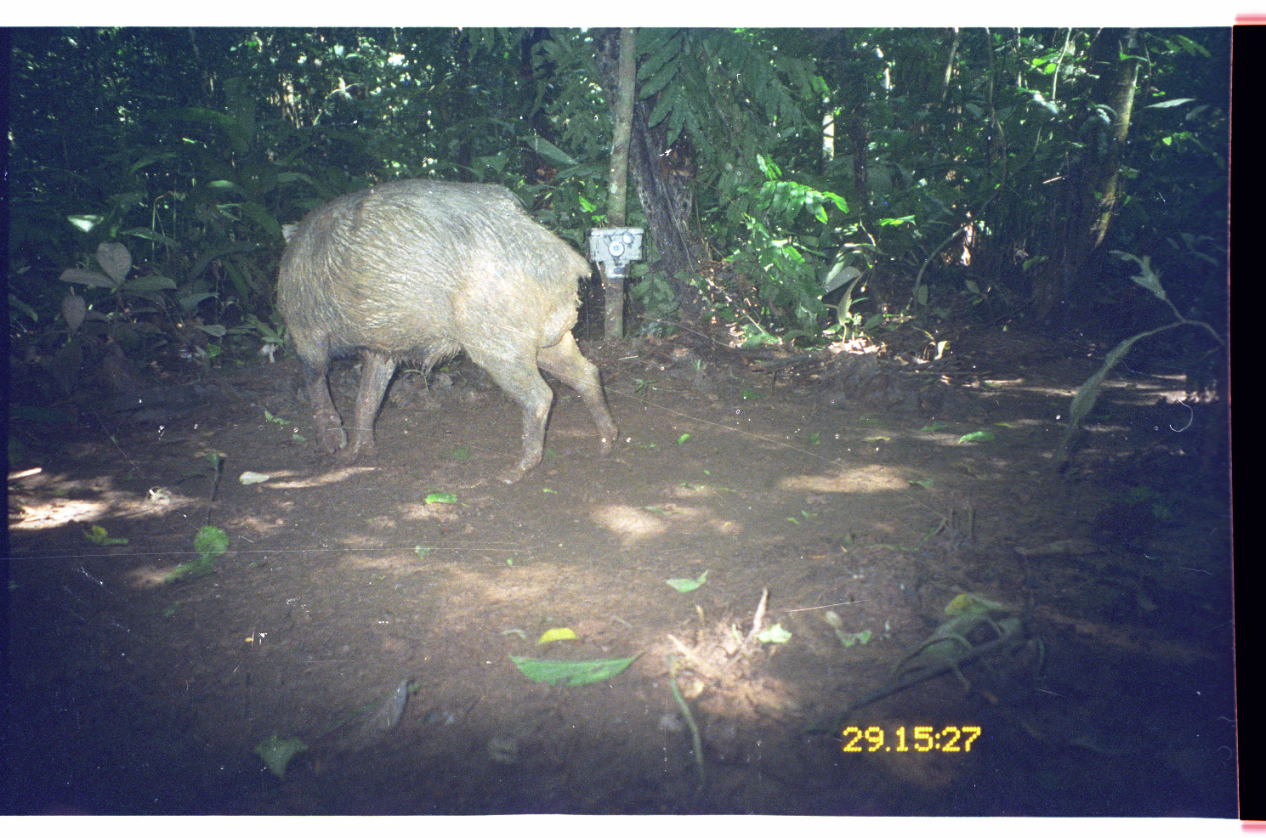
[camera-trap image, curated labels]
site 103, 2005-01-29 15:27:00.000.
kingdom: Animalia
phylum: Chordata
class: Mammalia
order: Artiodactyla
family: Tayassuidae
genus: Tayassu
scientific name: Tayassu pecari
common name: white-lipped peccary